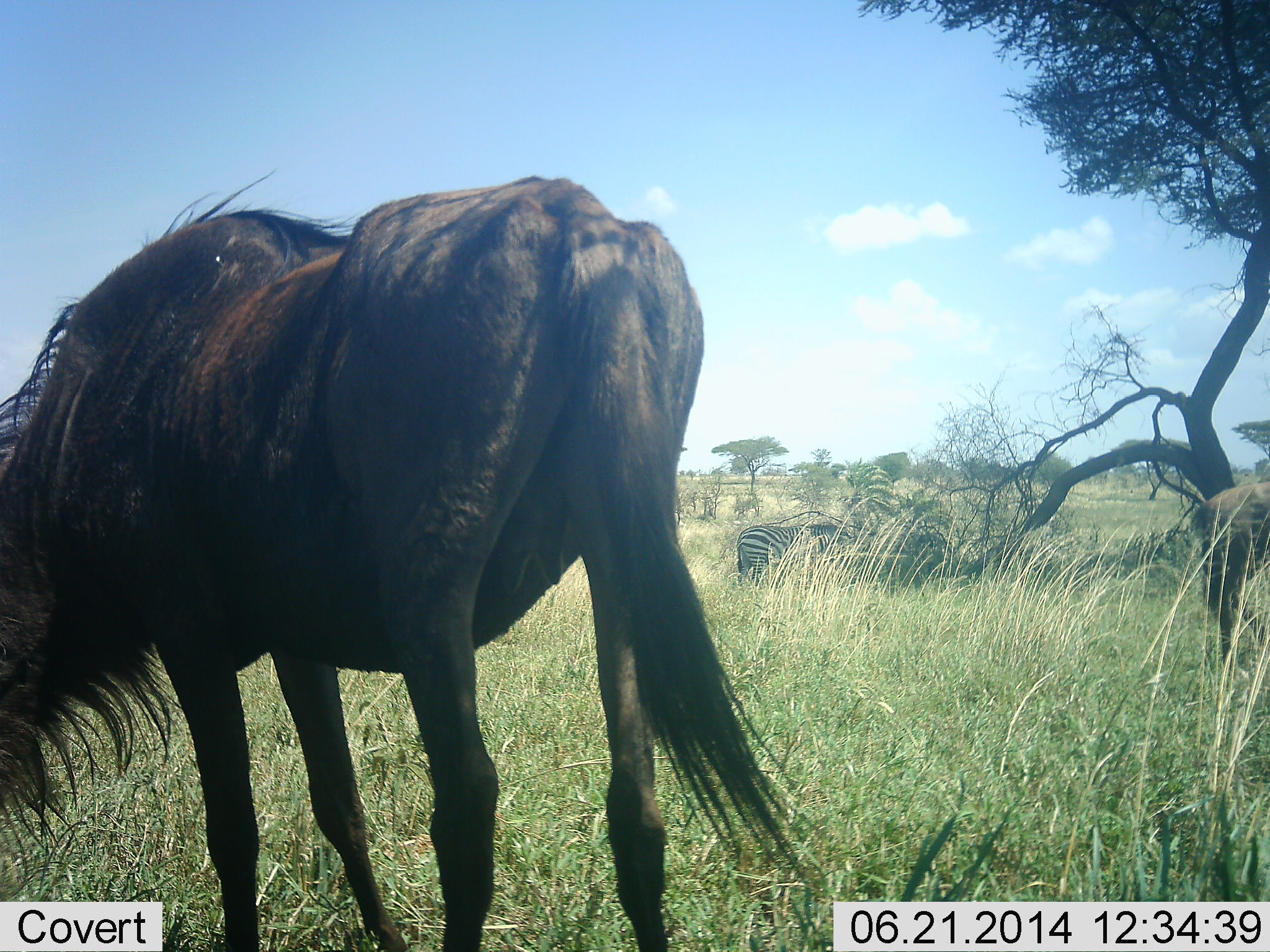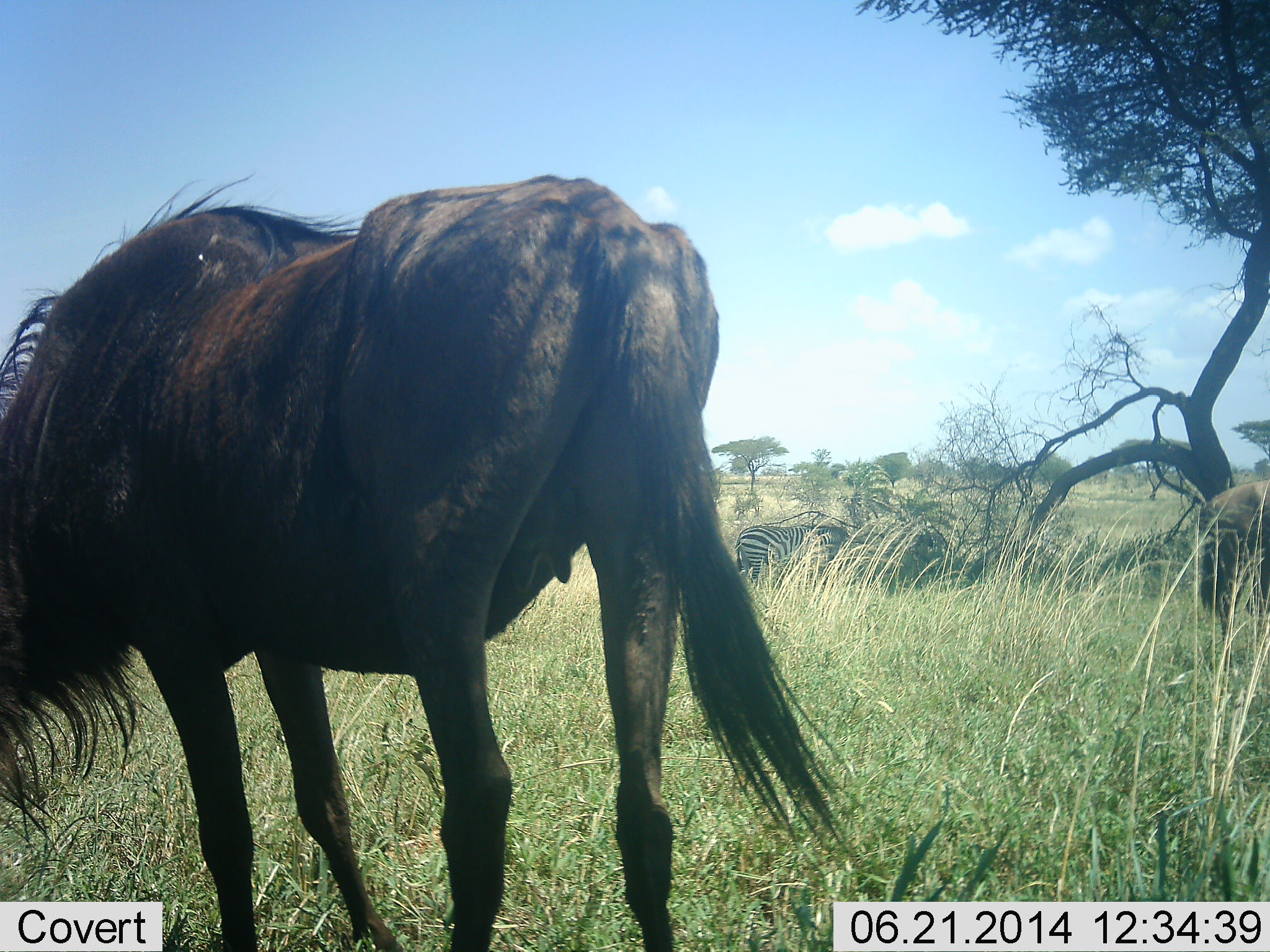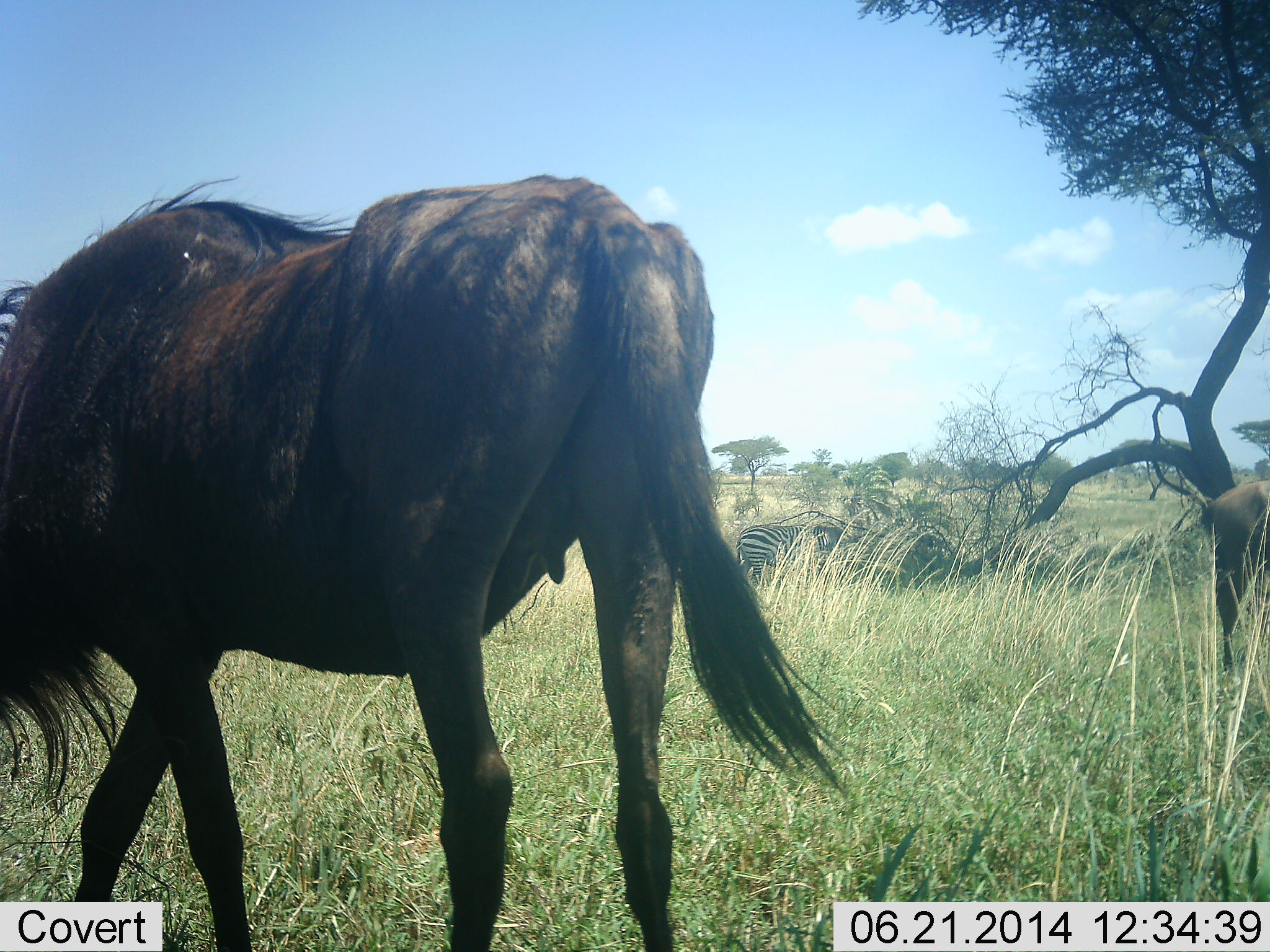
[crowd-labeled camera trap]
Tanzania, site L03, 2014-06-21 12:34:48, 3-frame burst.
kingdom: Animalia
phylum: Chordata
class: Mammalia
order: Artiodactyla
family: Bovidae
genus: Connochaetes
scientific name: Connochaetes taurinus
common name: blue wildebeest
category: wildebeest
Wildebeest (blue wildebeest) (Connochaetes taurinus), count 2. Behavior (volunteer vote fractions): standing 50%, resting 0%, moving 0%, interacting 0%. Young present (vote fraction): 0%. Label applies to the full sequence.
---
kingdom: Animalia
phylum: Chordata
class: Mammalia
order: Perissodactyla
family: Equidae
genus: Equus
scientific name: Equus quagga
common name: plains zebra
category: zebra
Zebra (plains zebra) (Equus quagga), count 1. Behavior (volunteer vote fractions): standing 60%, resting 0%, moving 0%, interacting 0%. Young present (vote fraction): 0%. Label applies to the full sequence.